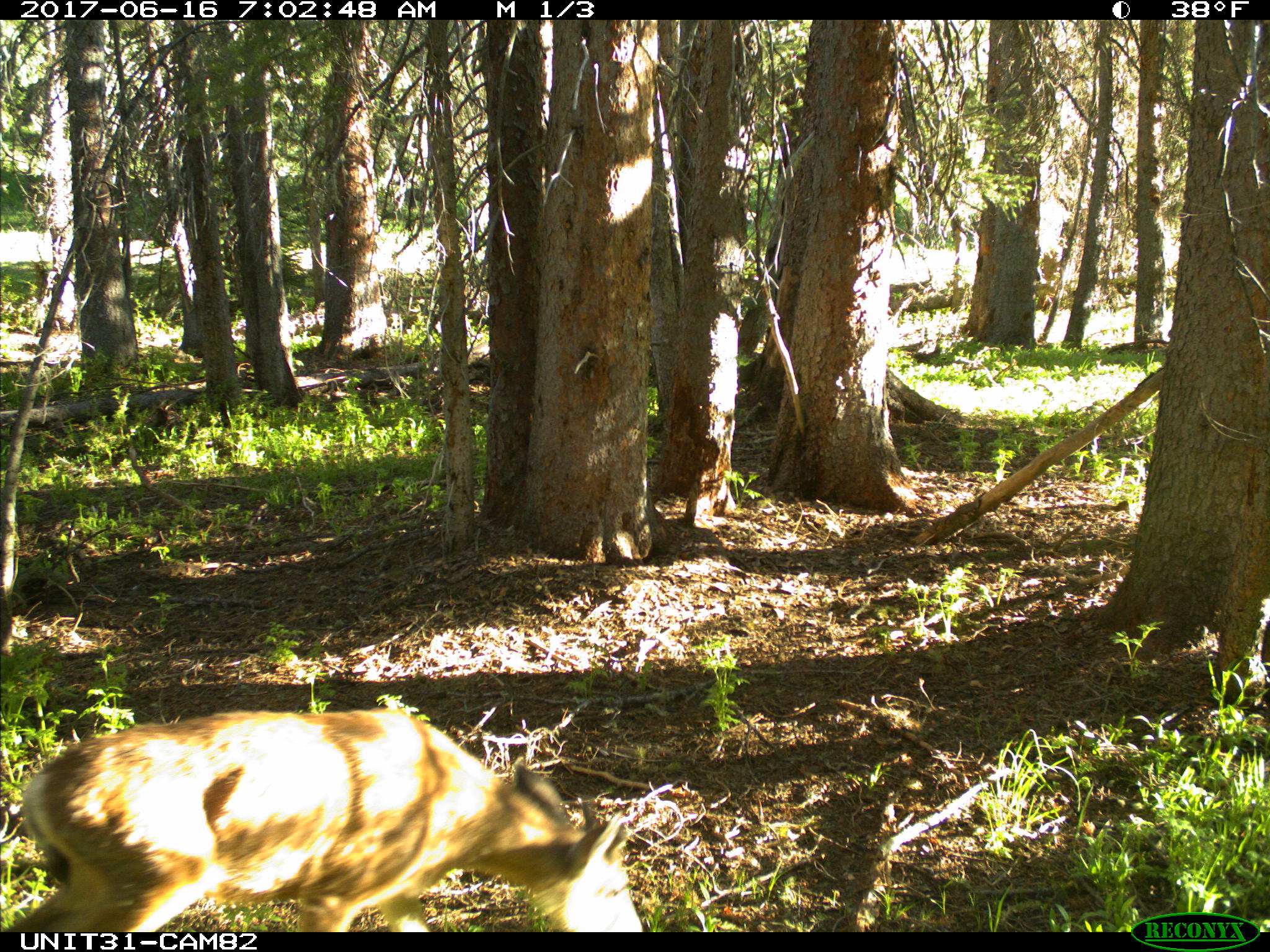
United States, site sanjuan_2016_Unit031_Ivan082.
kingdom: Animalia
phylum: Chordata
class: Mammalia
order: Artiodactyla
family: Cervidae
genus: Odocoileus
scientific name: Odocoileus hemionus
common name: mule deer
Odocoileus hemionus (mule deer).